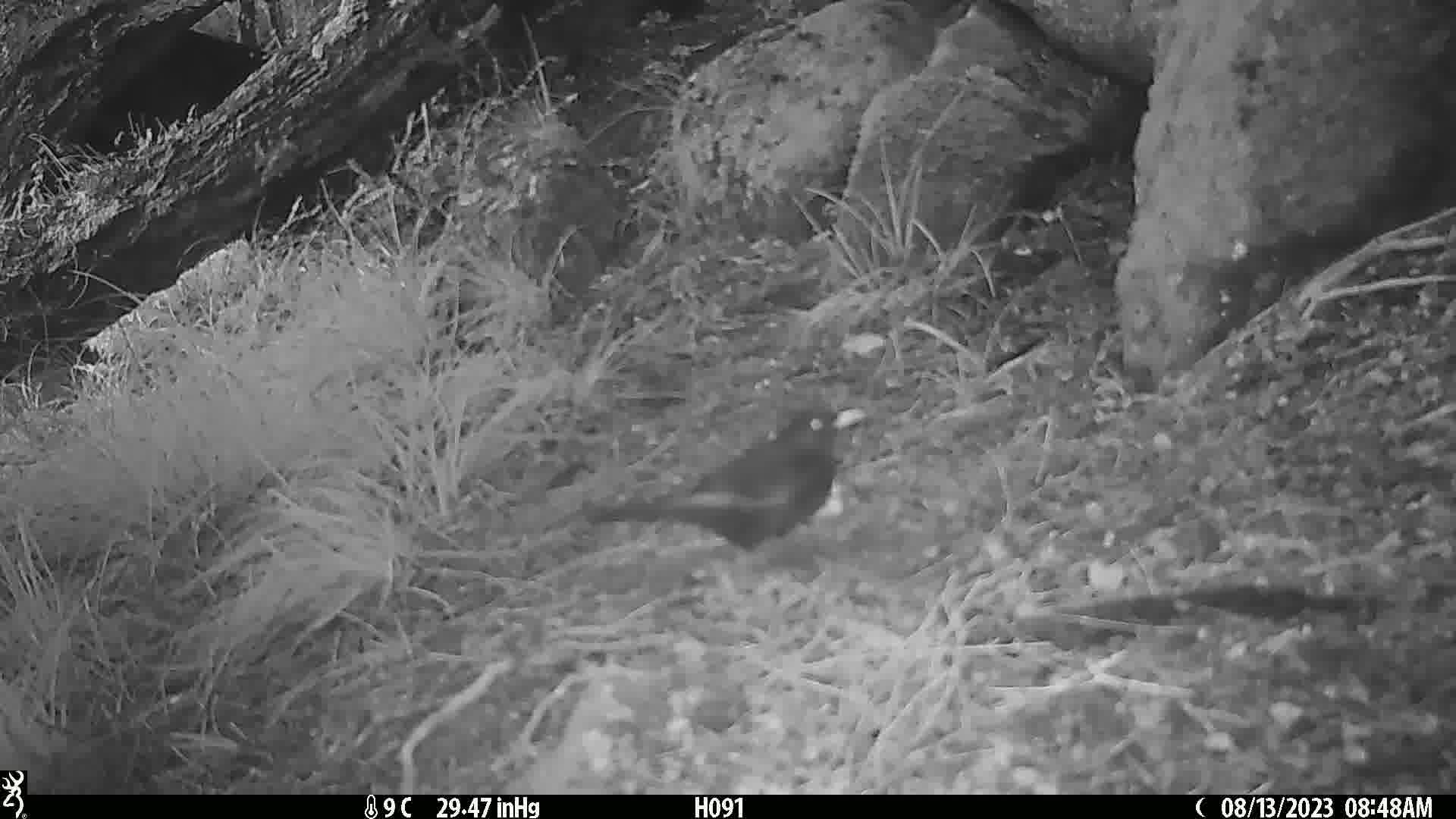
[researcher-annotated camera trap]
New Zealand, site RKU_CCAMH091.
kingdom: Animalia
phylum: Chordata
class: Aves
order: Passeriformes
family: Turdidae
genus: Turdus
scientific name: Turdus merula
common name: eurasian blackbird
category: blackbird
Blackbird (eurasian blackbird) (Turdus merula).